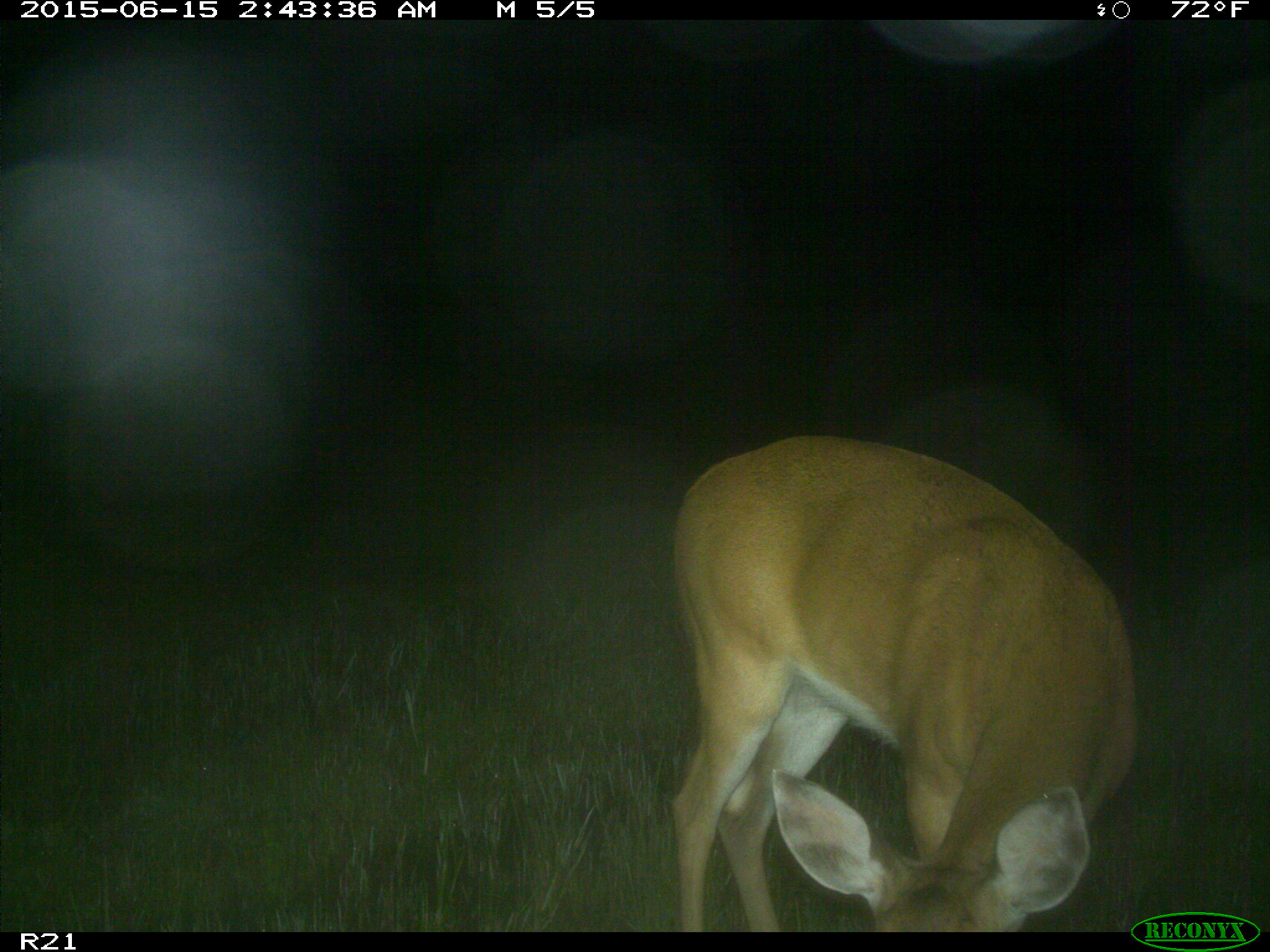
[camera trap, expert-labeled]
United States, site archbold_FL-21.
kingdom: Animalia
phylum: Chordata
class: Mammalia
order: Artiodactyla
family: Cervidae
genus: Odocoileus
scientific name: Odocoileus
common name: deer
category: unidentified deer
Unidentified deer (deer) (Odocoileus).